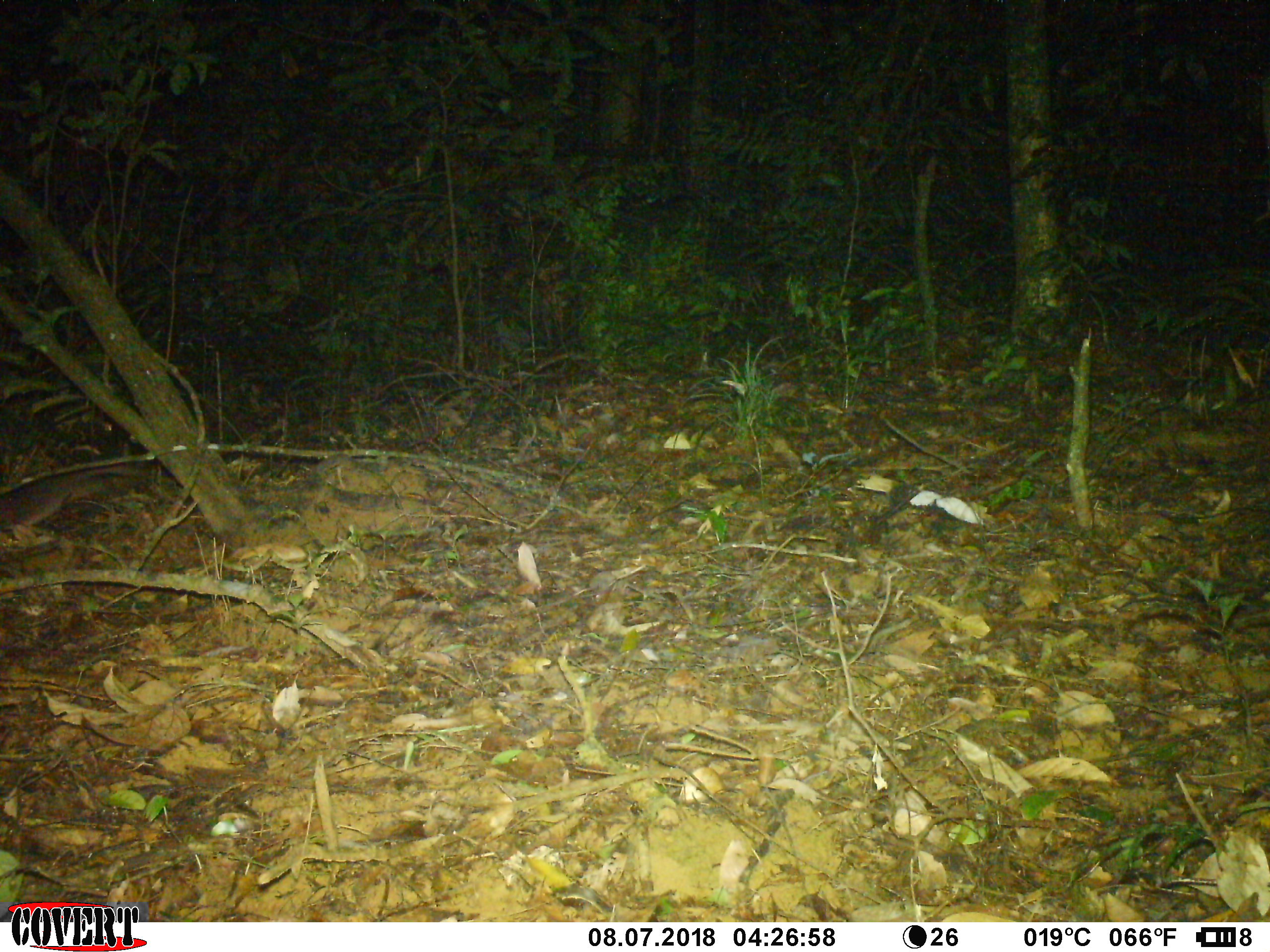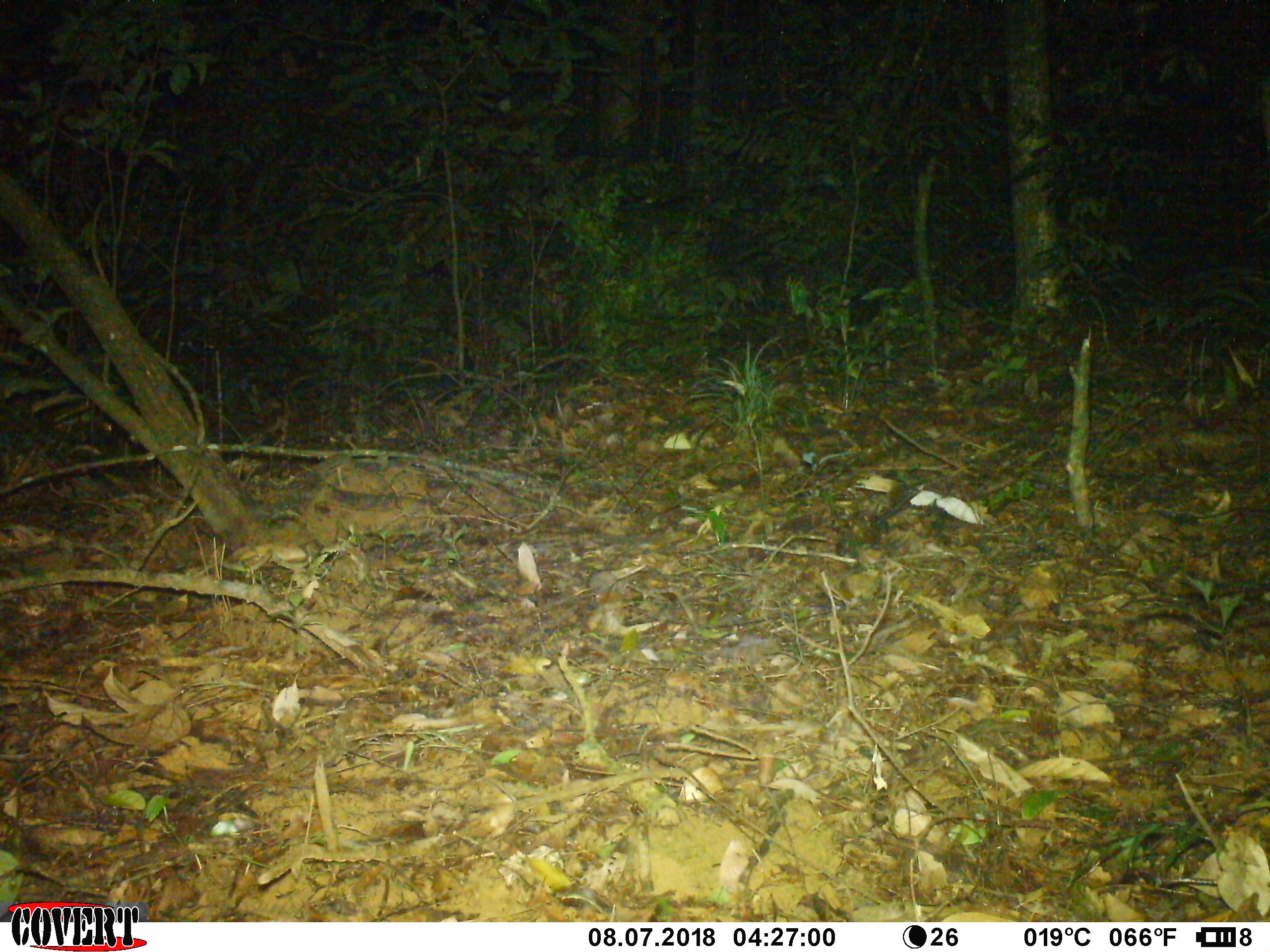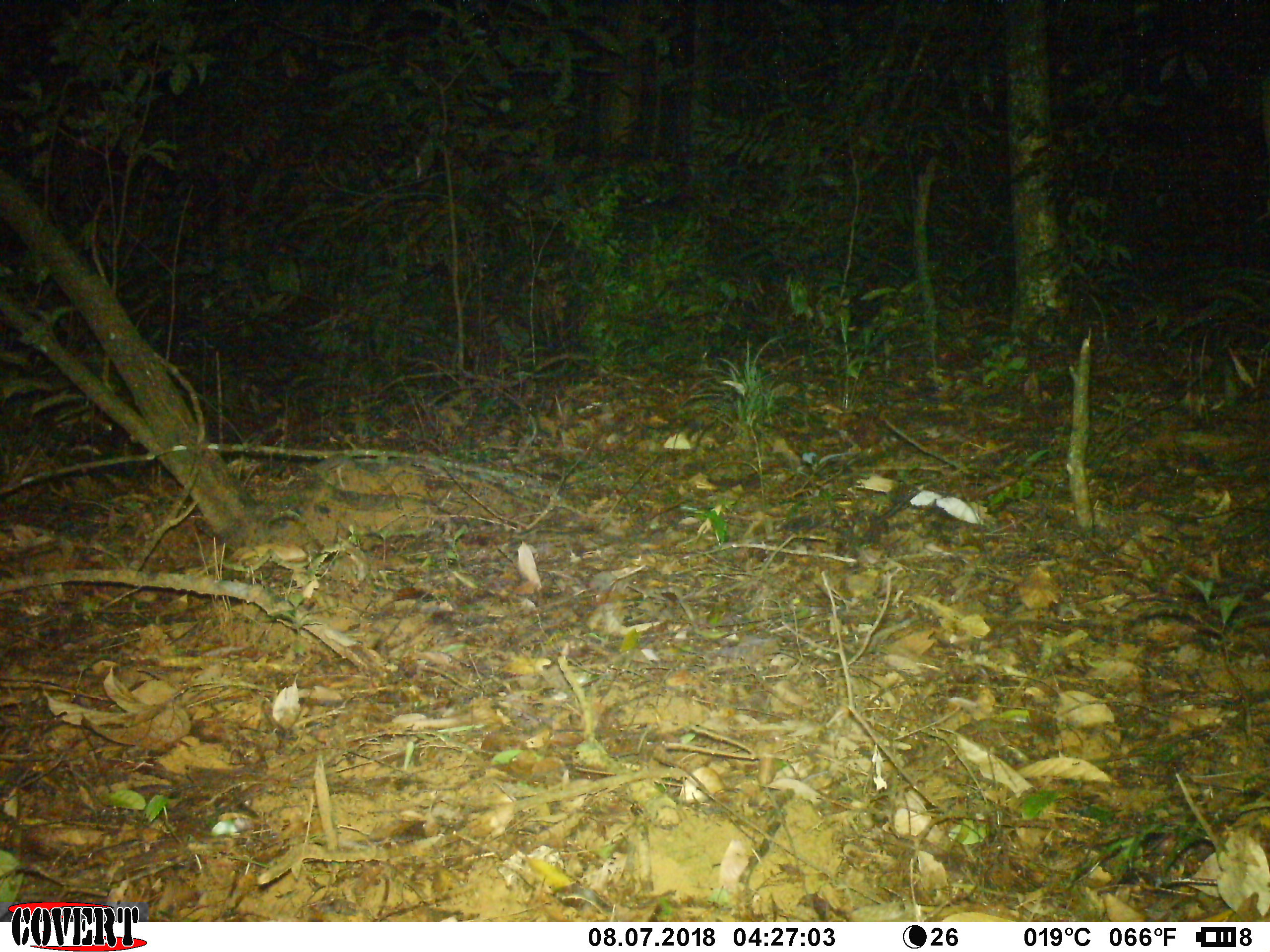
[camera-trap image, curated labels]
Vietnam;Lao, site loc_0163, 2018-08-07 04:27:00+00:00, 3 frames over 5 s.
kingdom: Animalia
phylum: Chordata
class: Mammalia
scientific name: Mammalia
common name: mammal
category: unidentified small mammal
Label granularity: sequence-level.